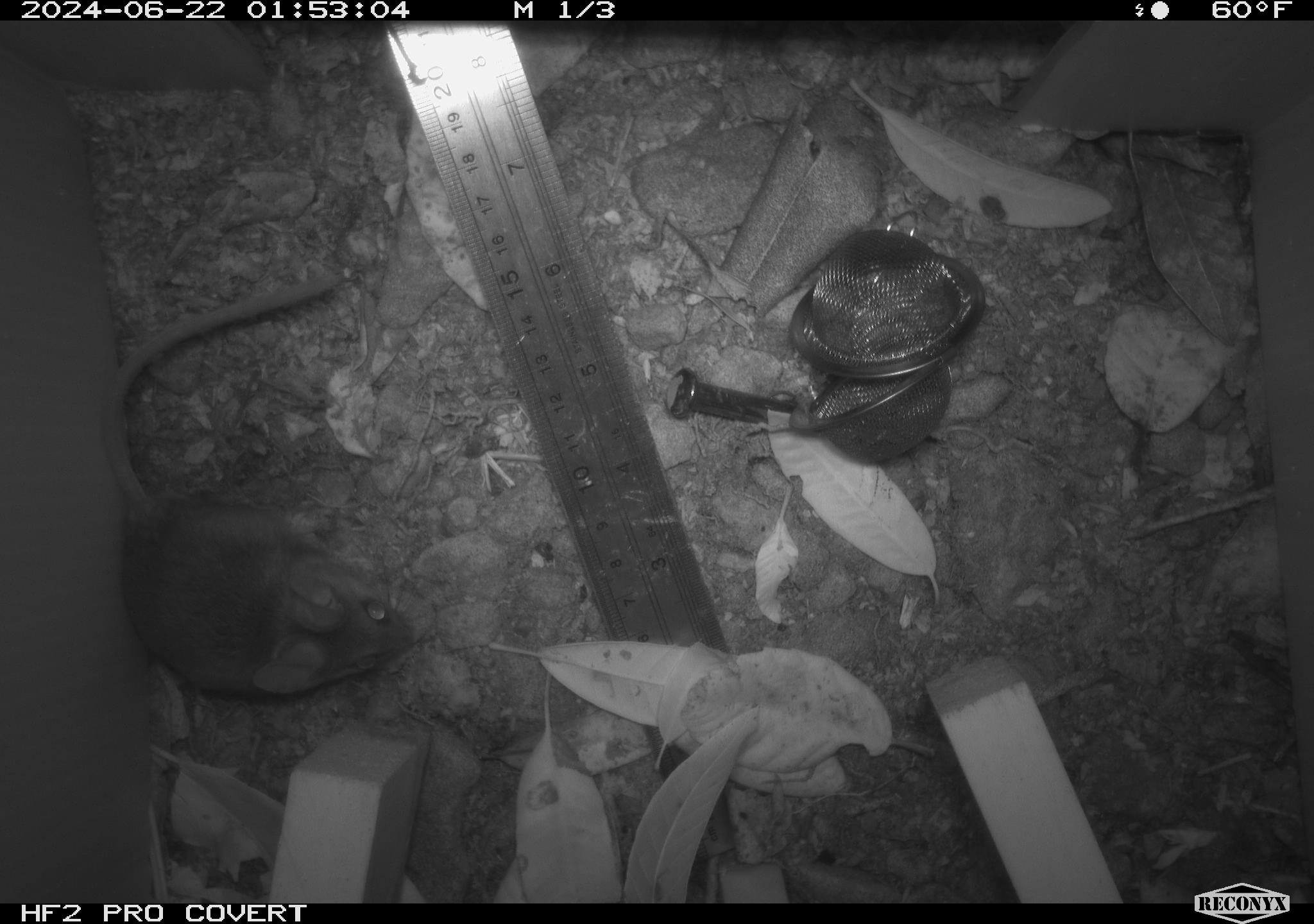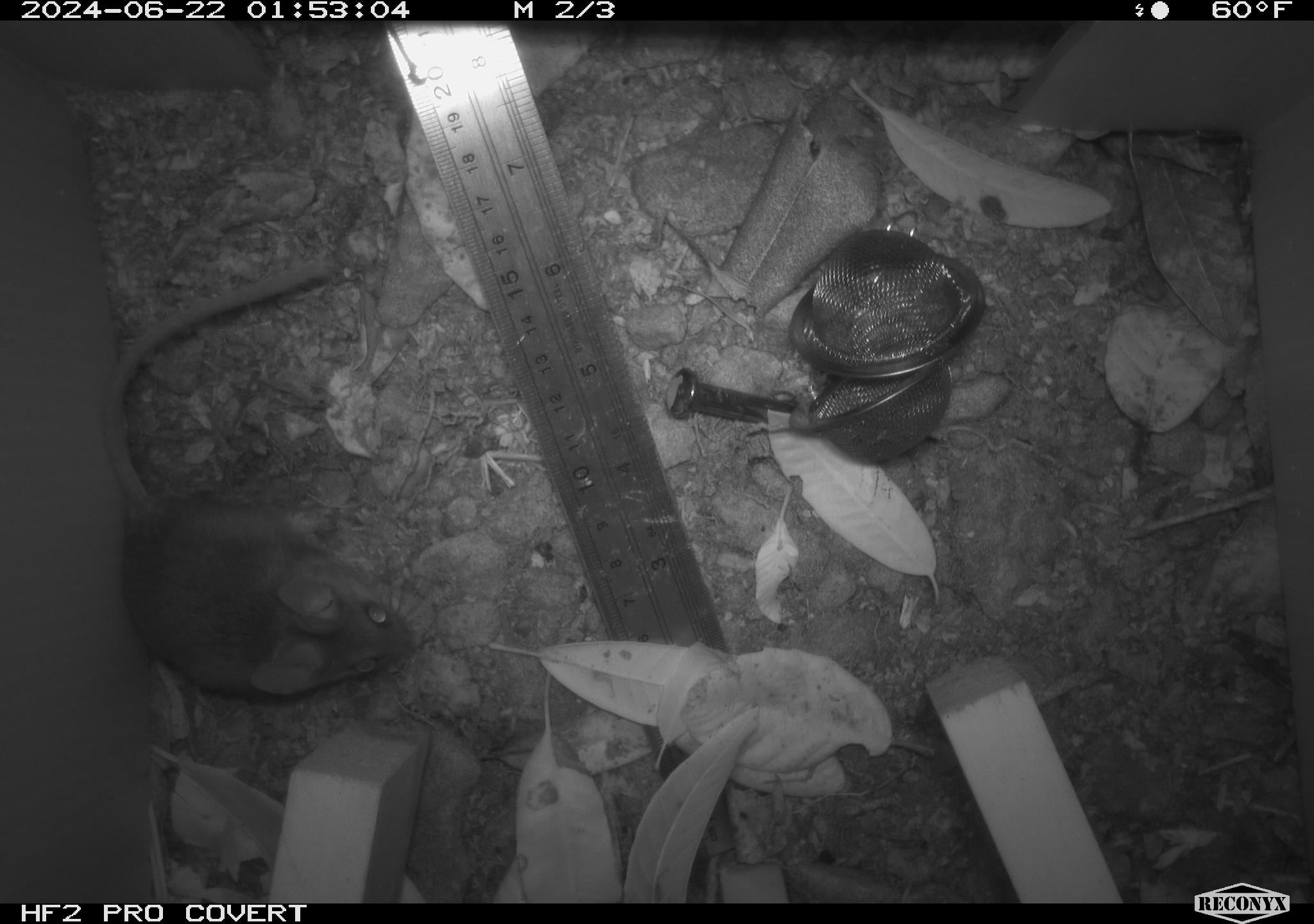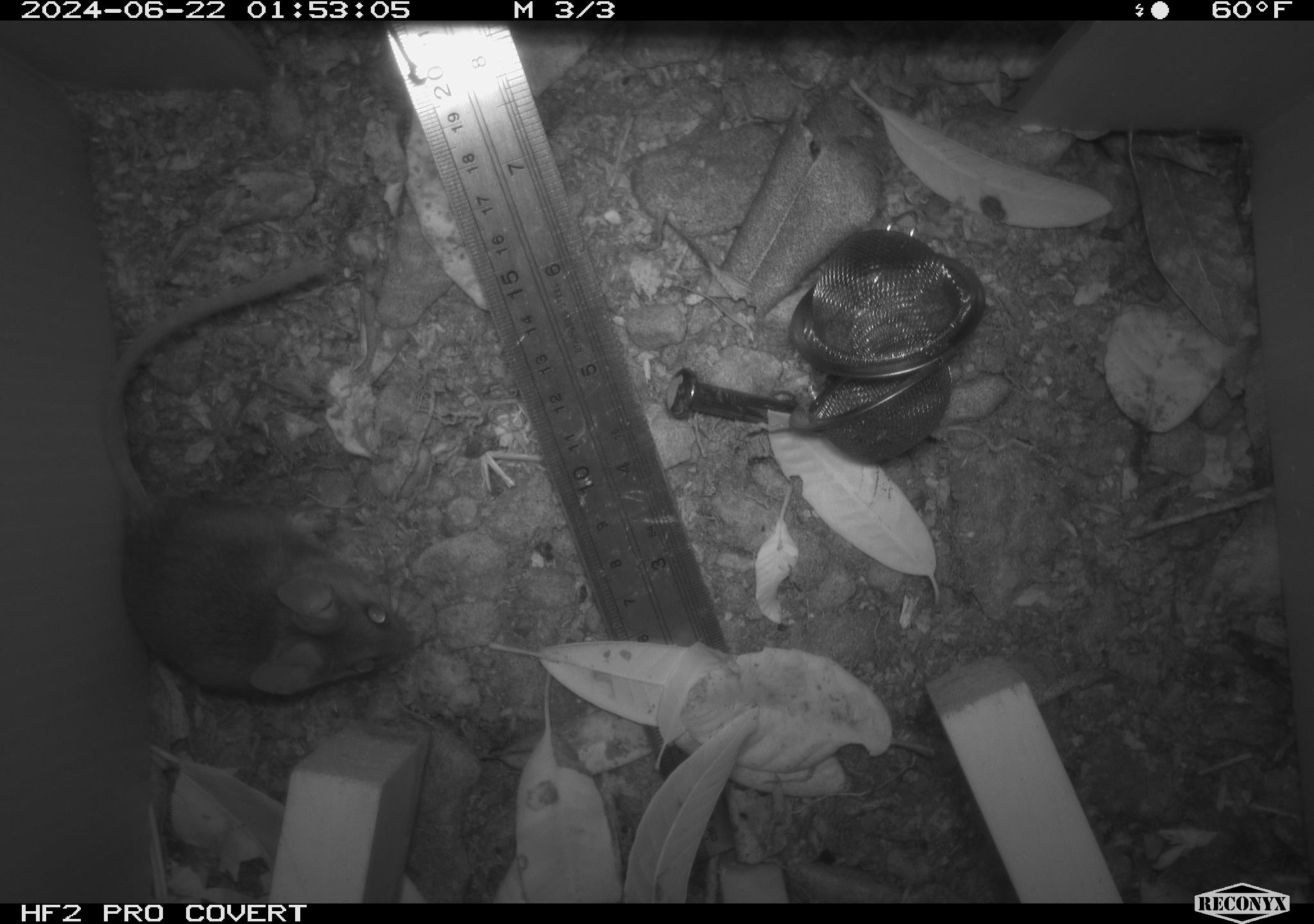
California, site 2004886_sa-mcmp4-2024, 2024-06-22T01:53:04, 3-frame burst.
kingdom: Animalia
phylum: Chordata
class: Mammalia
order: Rodentia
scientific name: Rodentia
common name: mouse species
Mouse species (Rodentia).